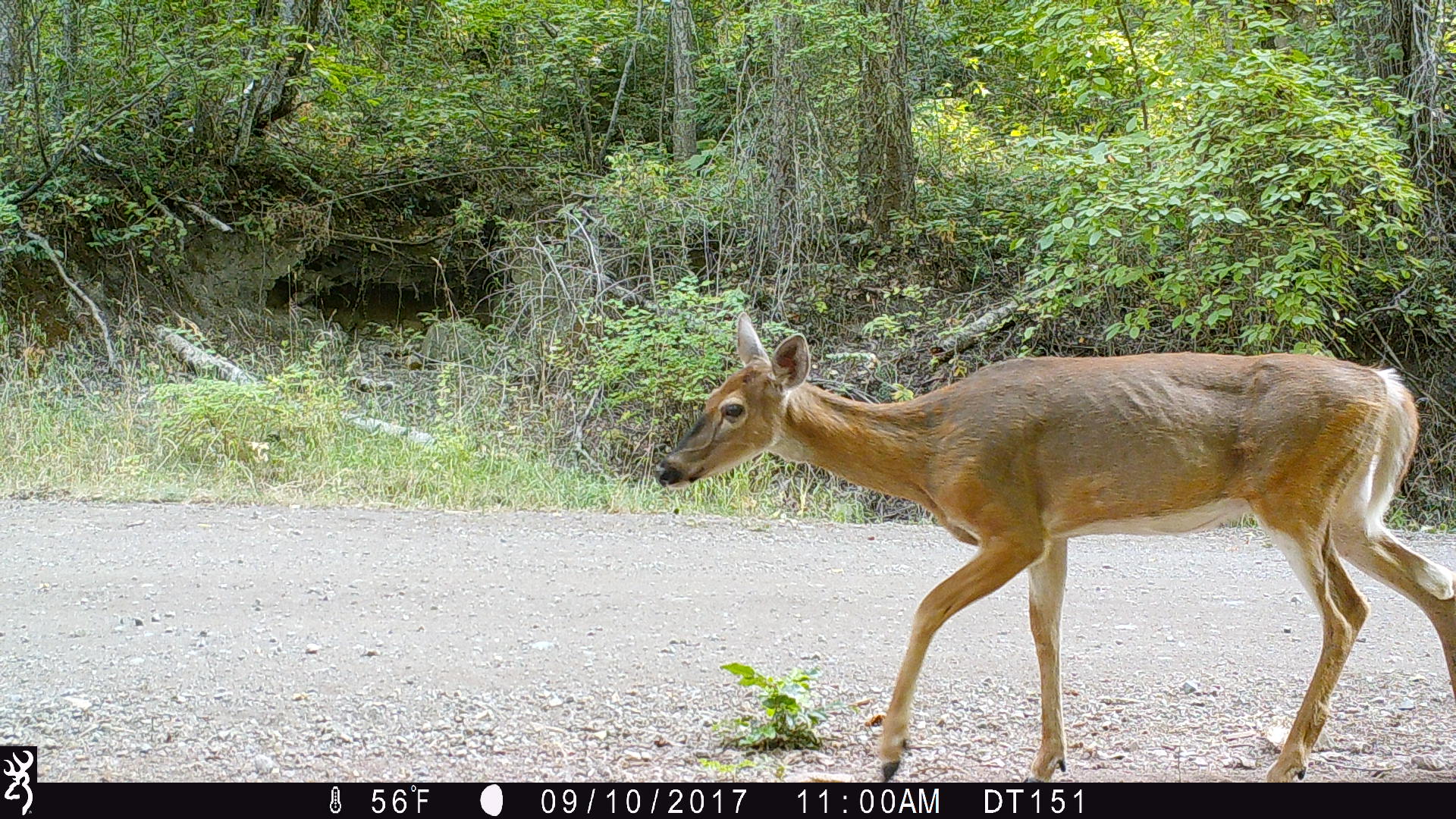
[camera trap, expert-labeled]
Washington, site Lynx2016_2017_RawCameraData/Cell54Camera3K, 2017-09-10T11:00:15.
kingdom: Animalia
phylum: Chordata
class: Mammalia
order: Artiodactyla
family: Cervidae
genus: Odocoileus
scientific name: Odocoileus virginianus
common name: white-tailed deer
Odocoileus virginianus (white-tailed deer). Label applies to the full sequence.